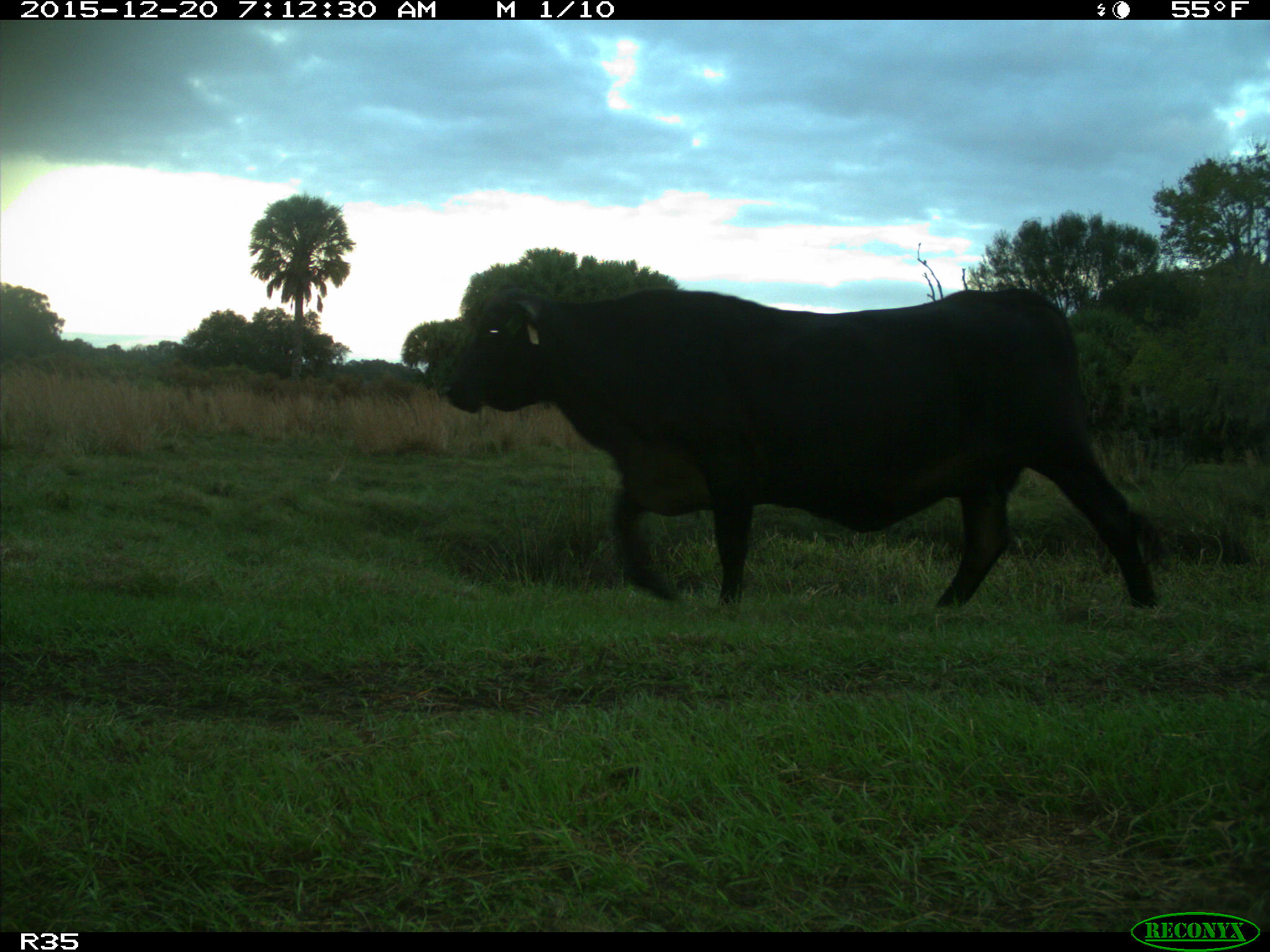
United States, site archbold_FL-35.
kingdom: Animalia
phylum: Chordata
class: Mammalia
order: Artiodactyla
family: Bovidae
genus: Bos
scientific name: Bos taurus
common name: domestic cow